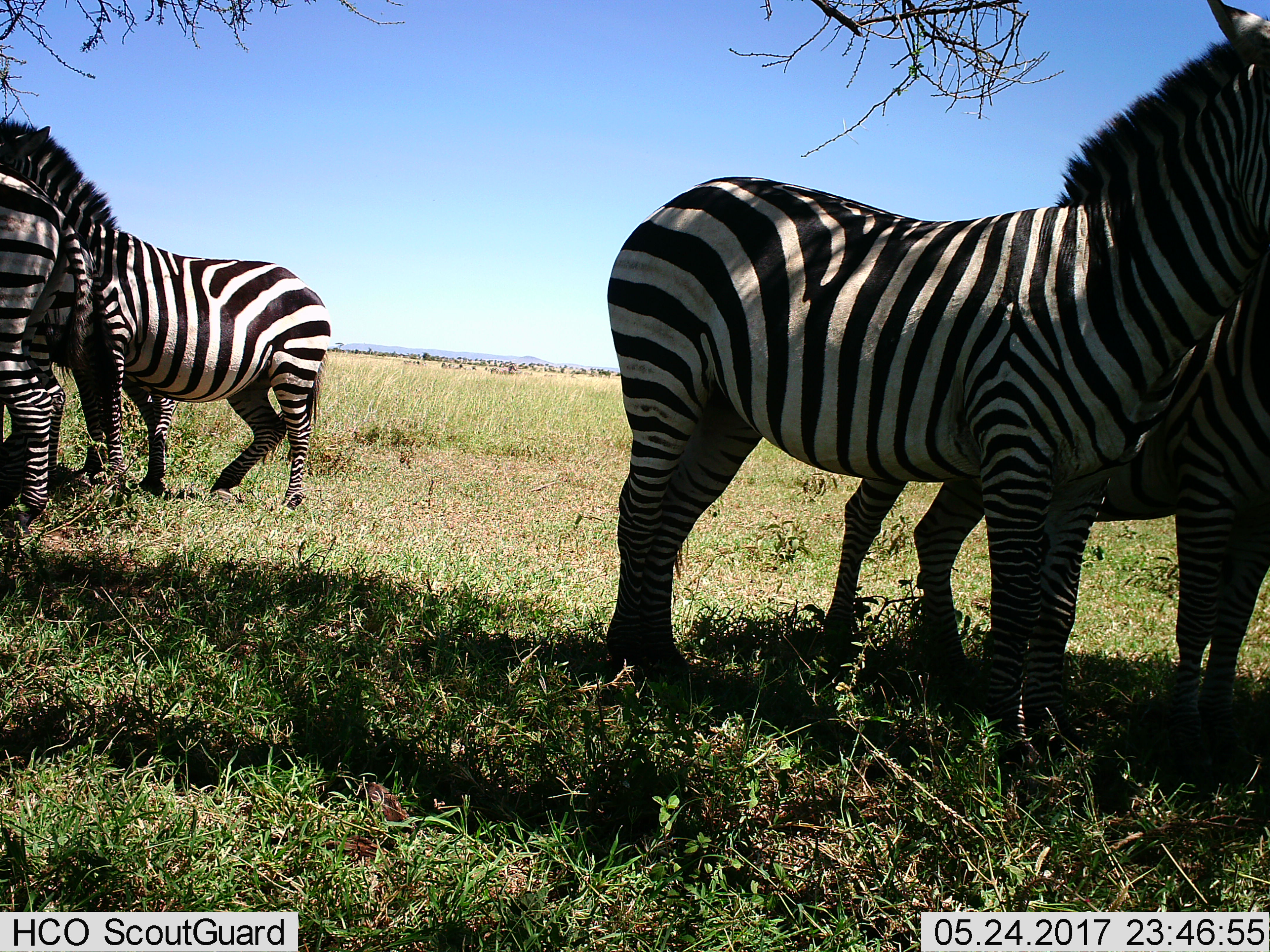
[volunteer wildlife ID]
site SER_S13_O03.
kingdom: Animalia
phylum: Chordata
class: Mammalia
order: Perissodactyla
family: Equidae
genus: Equus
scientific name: Equus quagga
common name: plains zebra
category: zebraplains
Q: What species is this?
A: Zebraplains (plains zebra) (Equus quagga).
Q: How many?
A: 4.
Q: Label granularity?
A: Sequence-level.